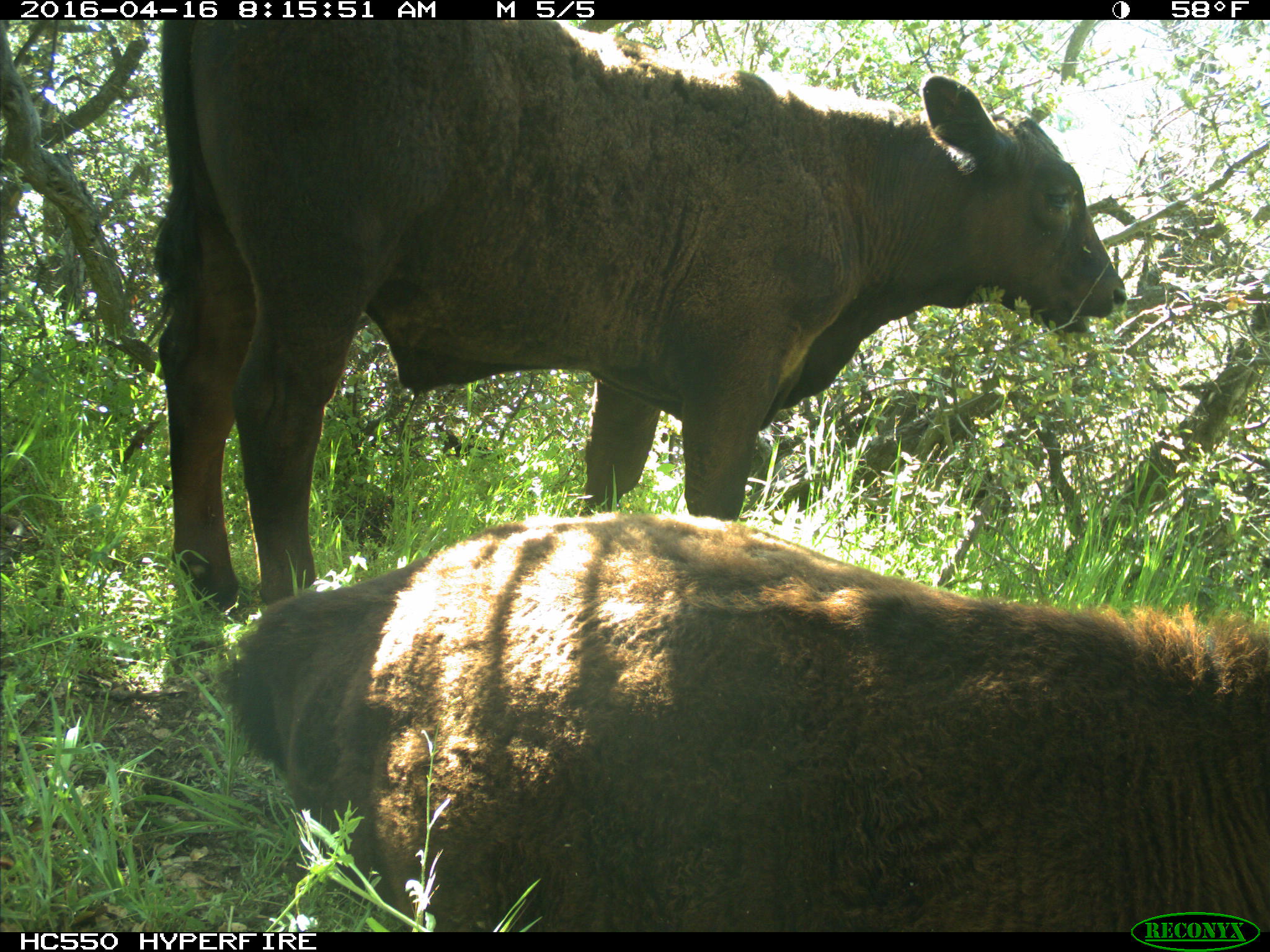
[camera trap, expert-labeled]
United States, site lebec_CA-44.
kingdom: Animalia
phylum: Chordata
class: Mammalia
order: Artiodactyla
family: Bovidae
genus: Bos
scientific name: Bos taurus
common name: domestic cow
Bos taurus (domestic cow).